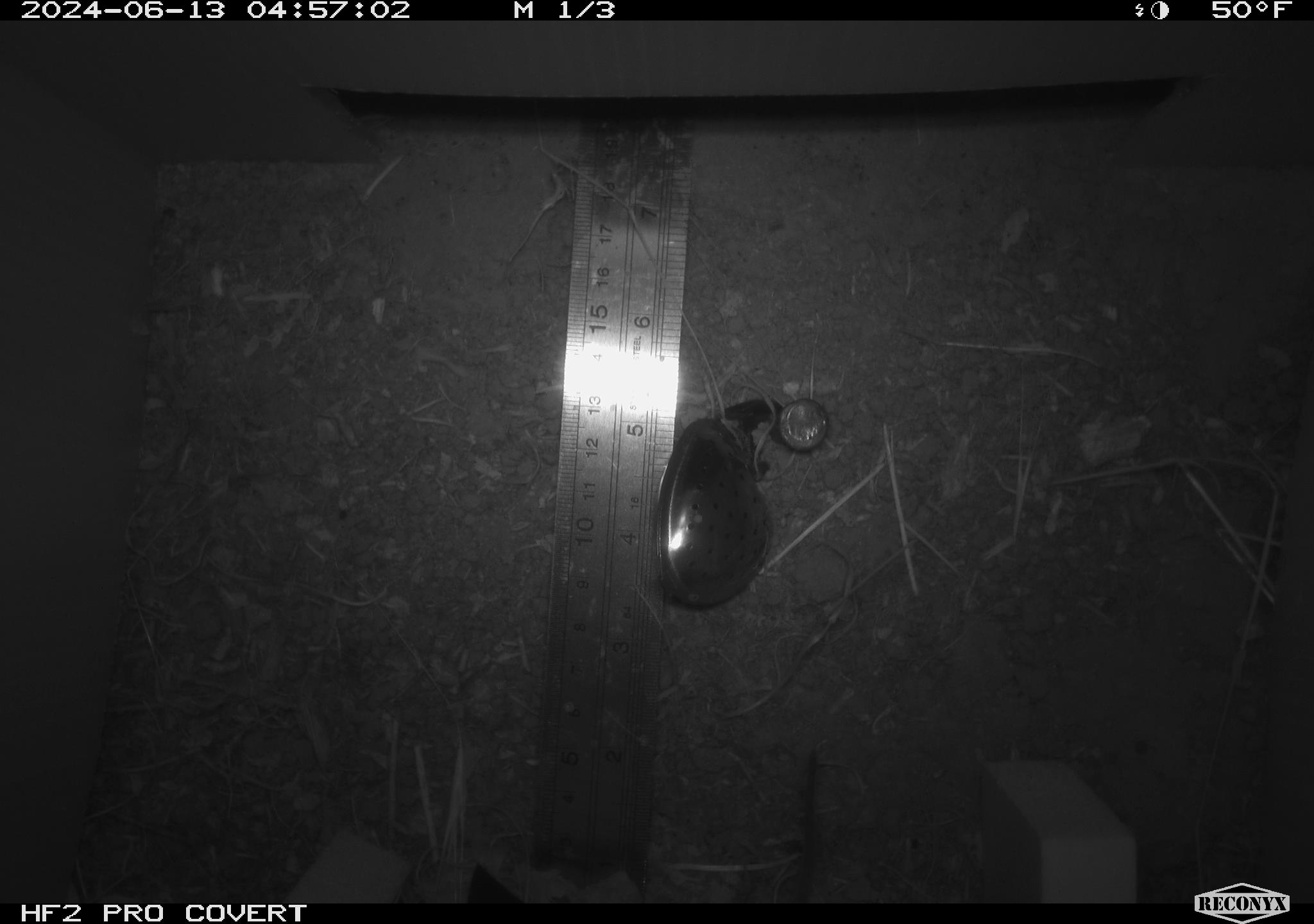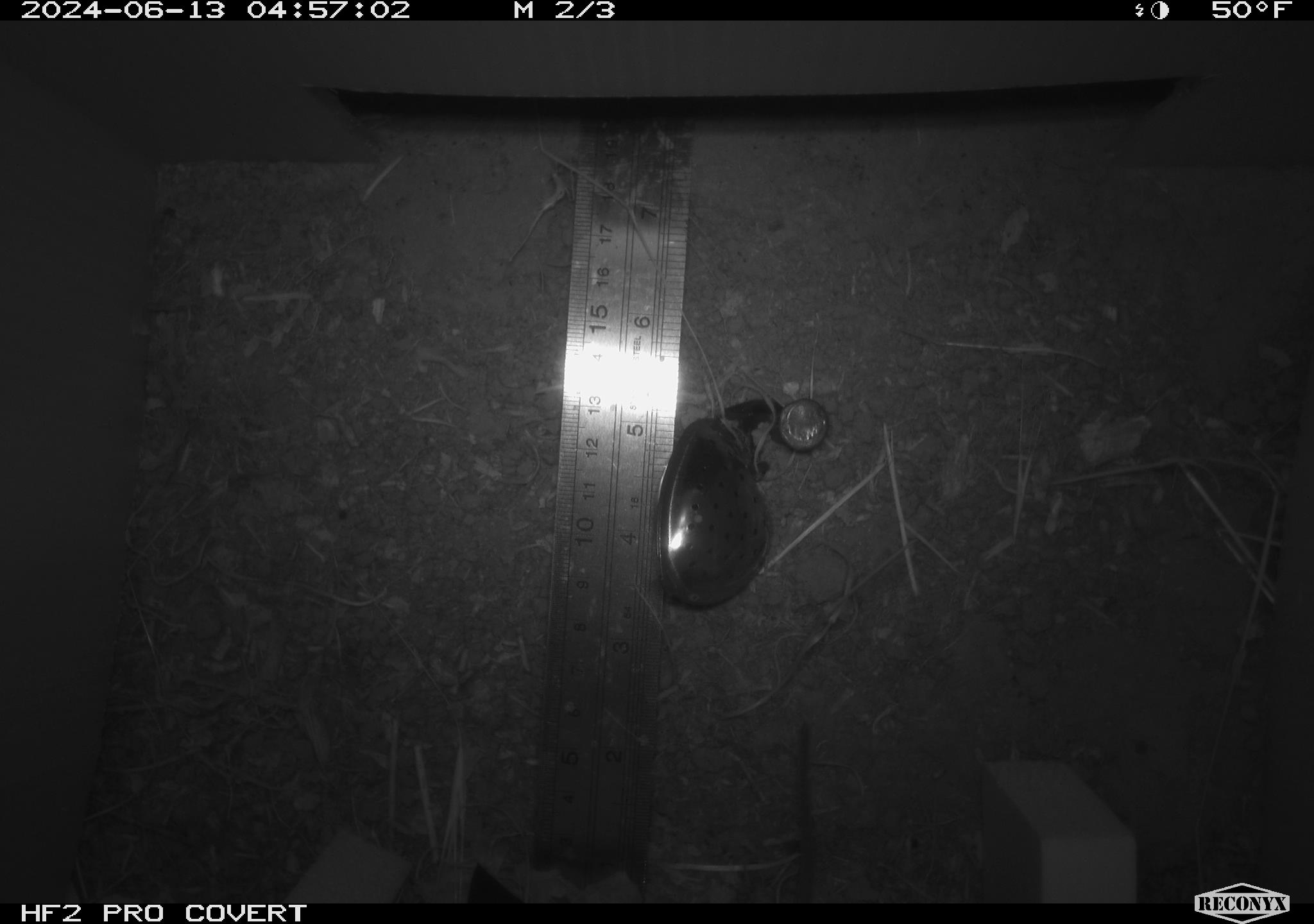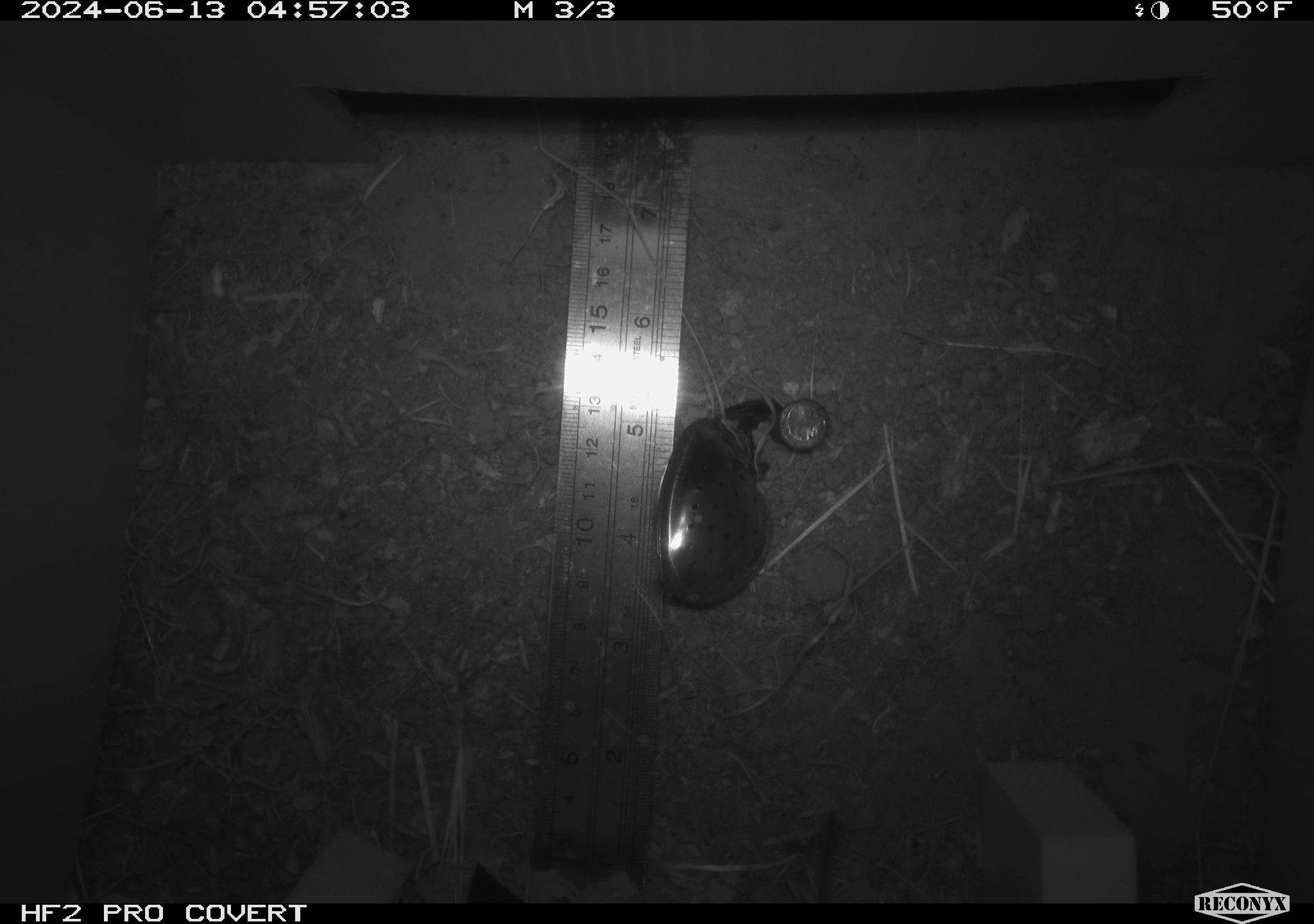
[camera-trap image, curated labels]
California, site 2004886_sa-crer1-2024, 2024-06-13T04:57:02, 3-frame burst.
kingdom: Animalia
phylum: Chordata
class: Mammalia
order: Rodentia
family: Cricetidae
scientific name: Arvicolinae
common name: voles, lemmings, and muskrats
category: arvicolinae subfamily